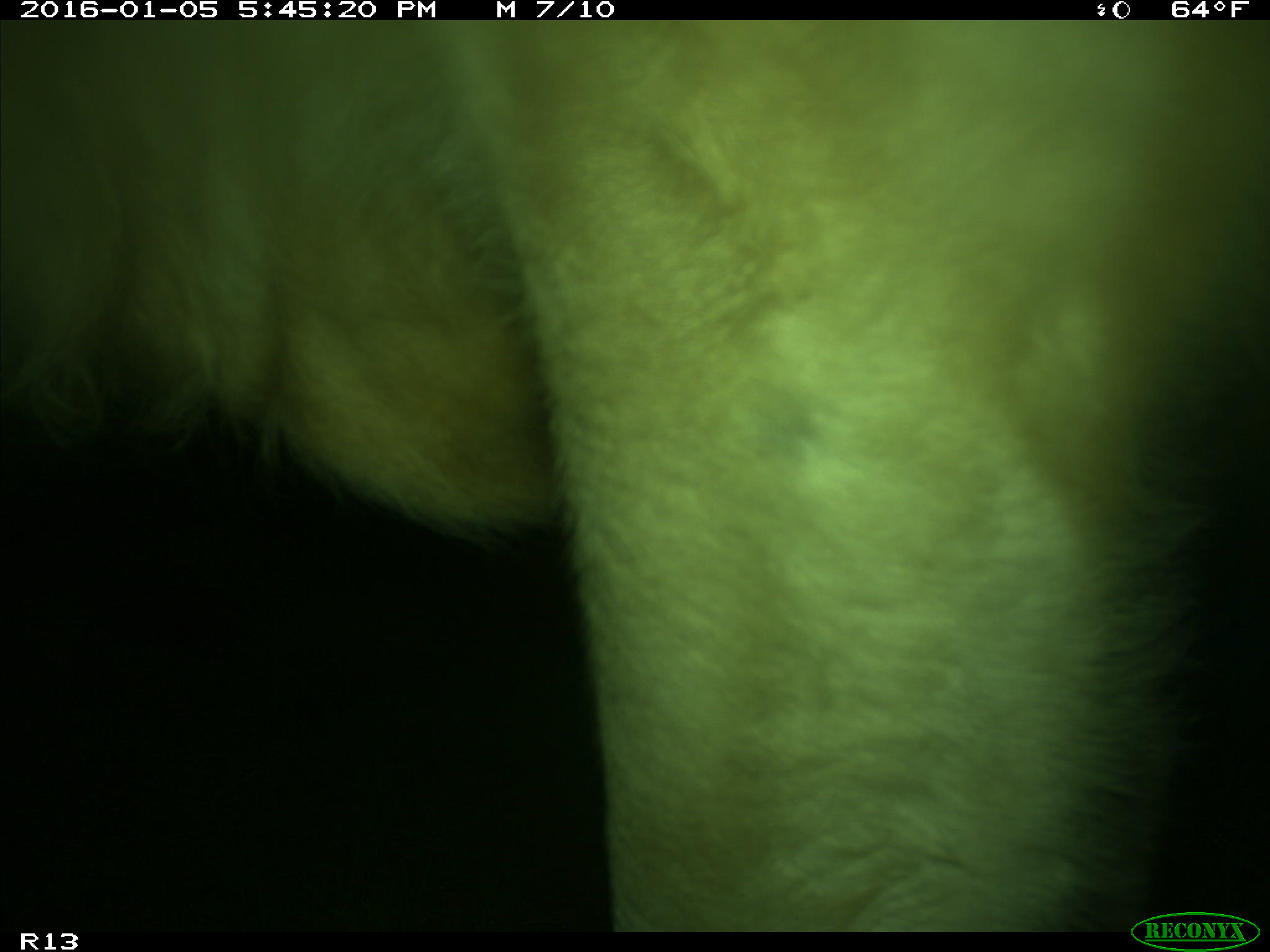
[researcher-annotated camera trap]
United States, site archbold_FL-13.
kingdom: Animalia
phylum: Chordata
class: Mammalia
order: Artiodactyla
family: Bovidae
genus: Bos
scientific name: Bos taurus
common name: domestic cow